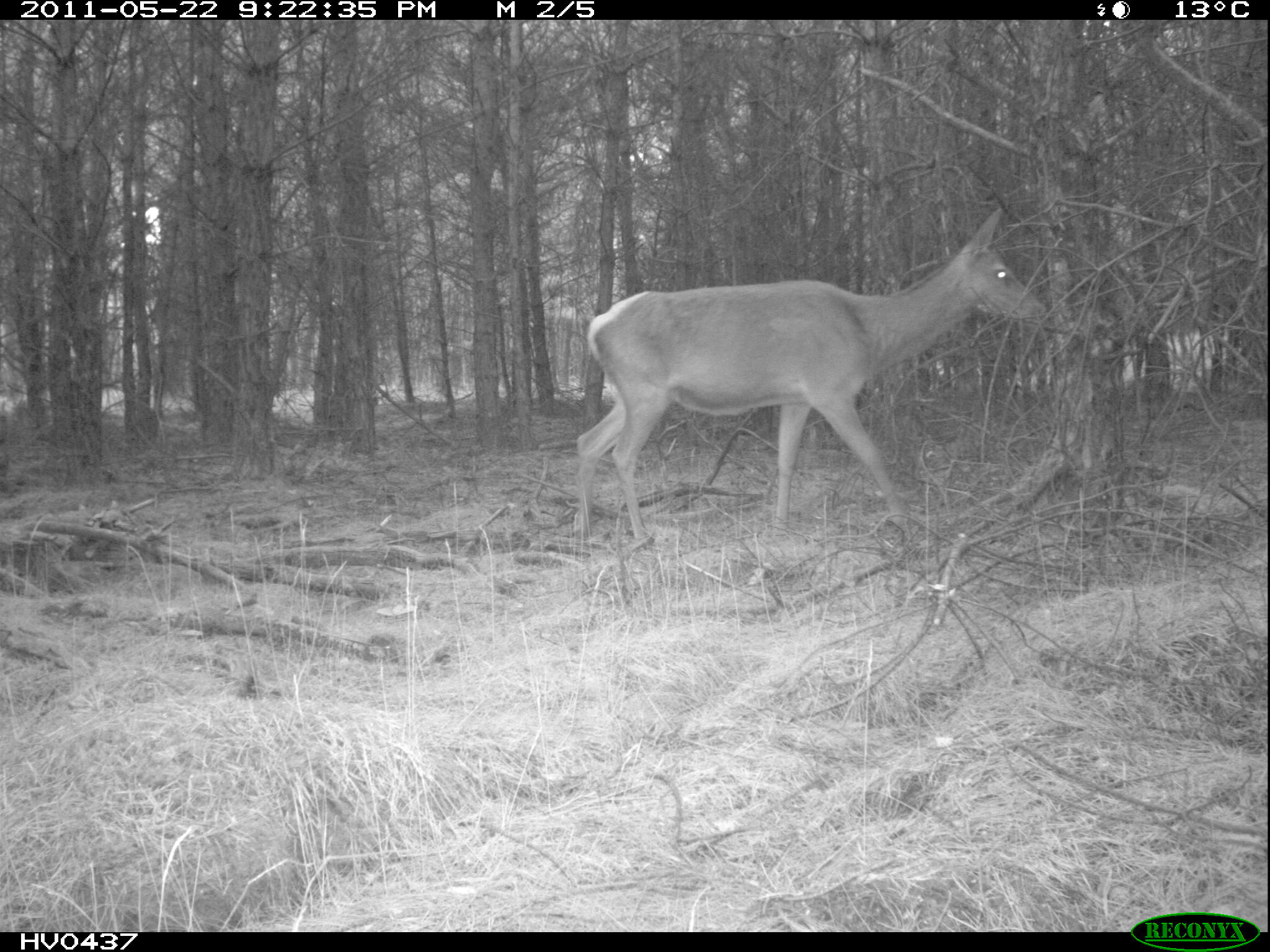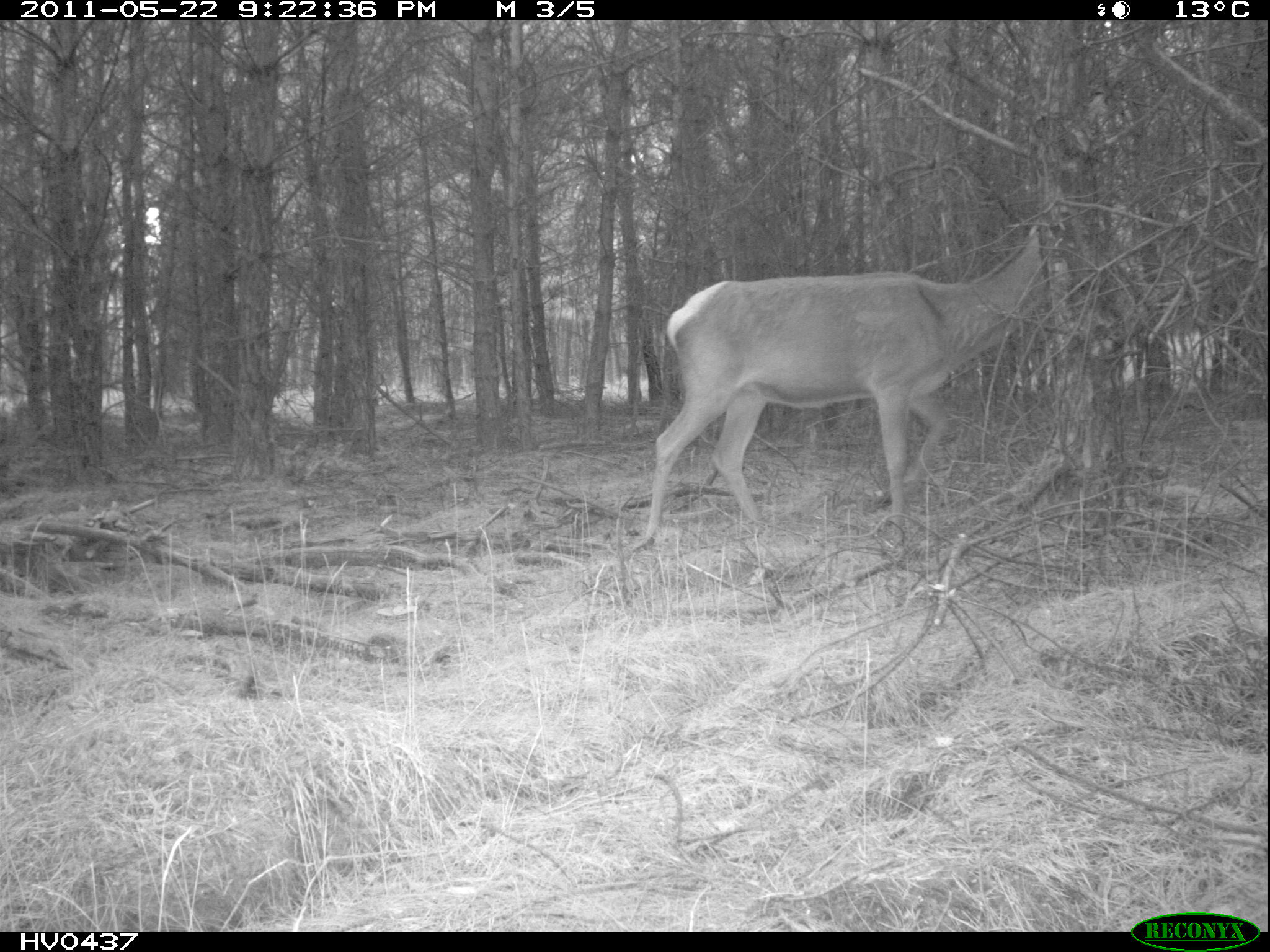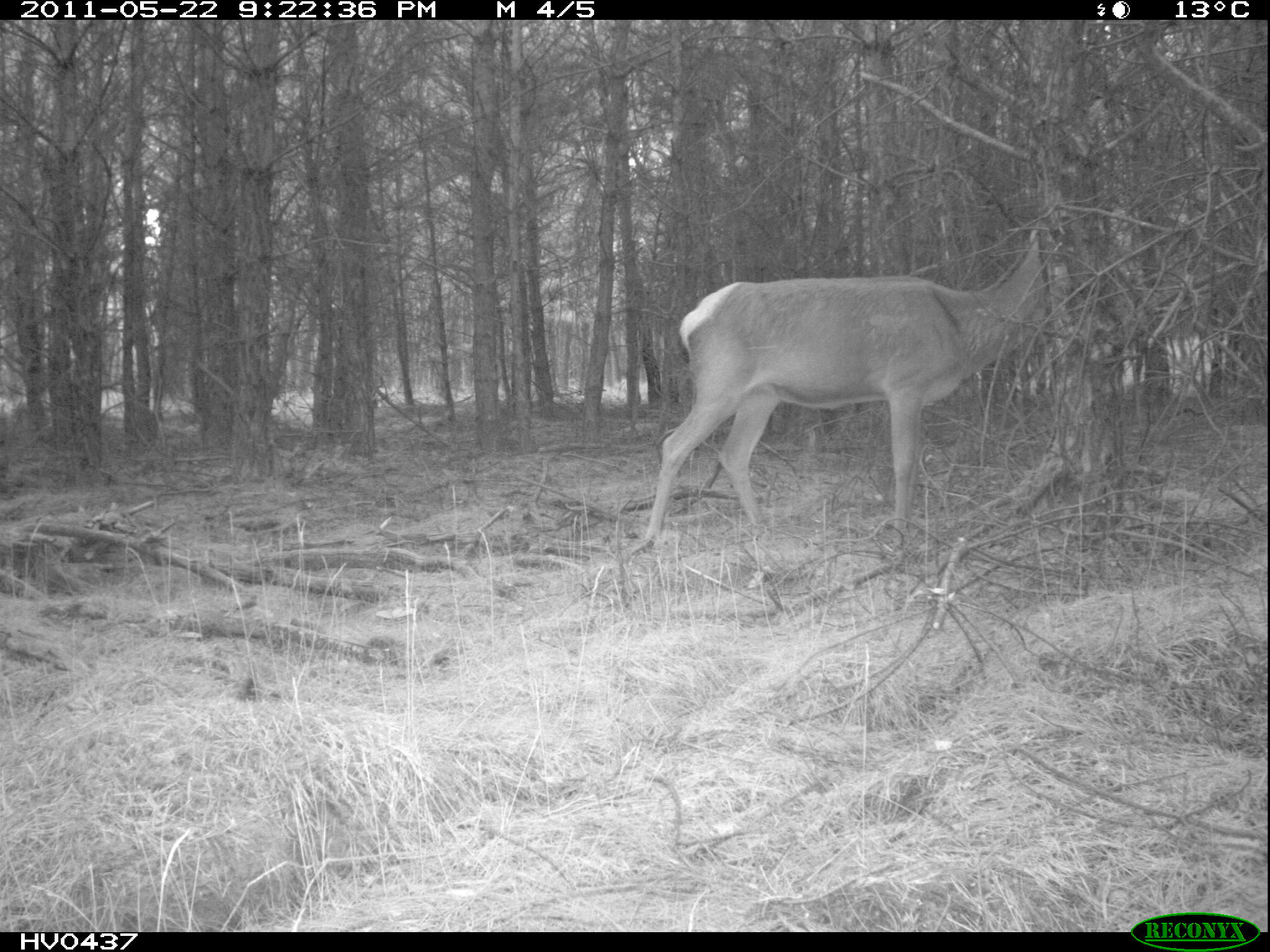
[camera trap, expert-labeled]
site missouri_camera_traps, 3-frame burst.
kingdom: Animalia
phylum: Chordata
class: Mammalia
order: Artiodactyla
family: Cervidae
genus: Cervus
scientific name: Cervus elaphus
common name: red deer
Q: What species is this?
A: Red deer (Cervus elaphus).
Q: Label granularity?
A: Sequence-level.